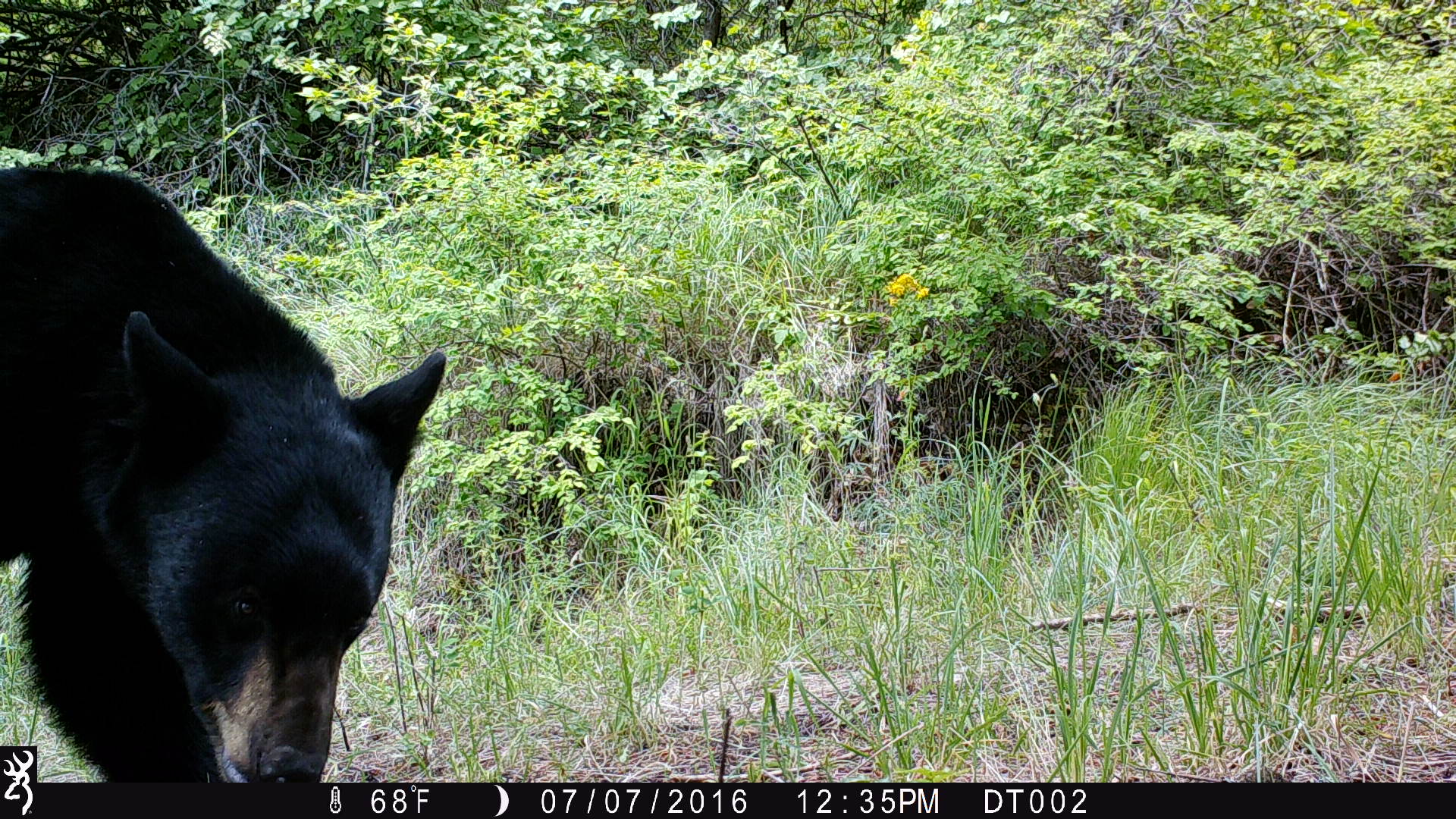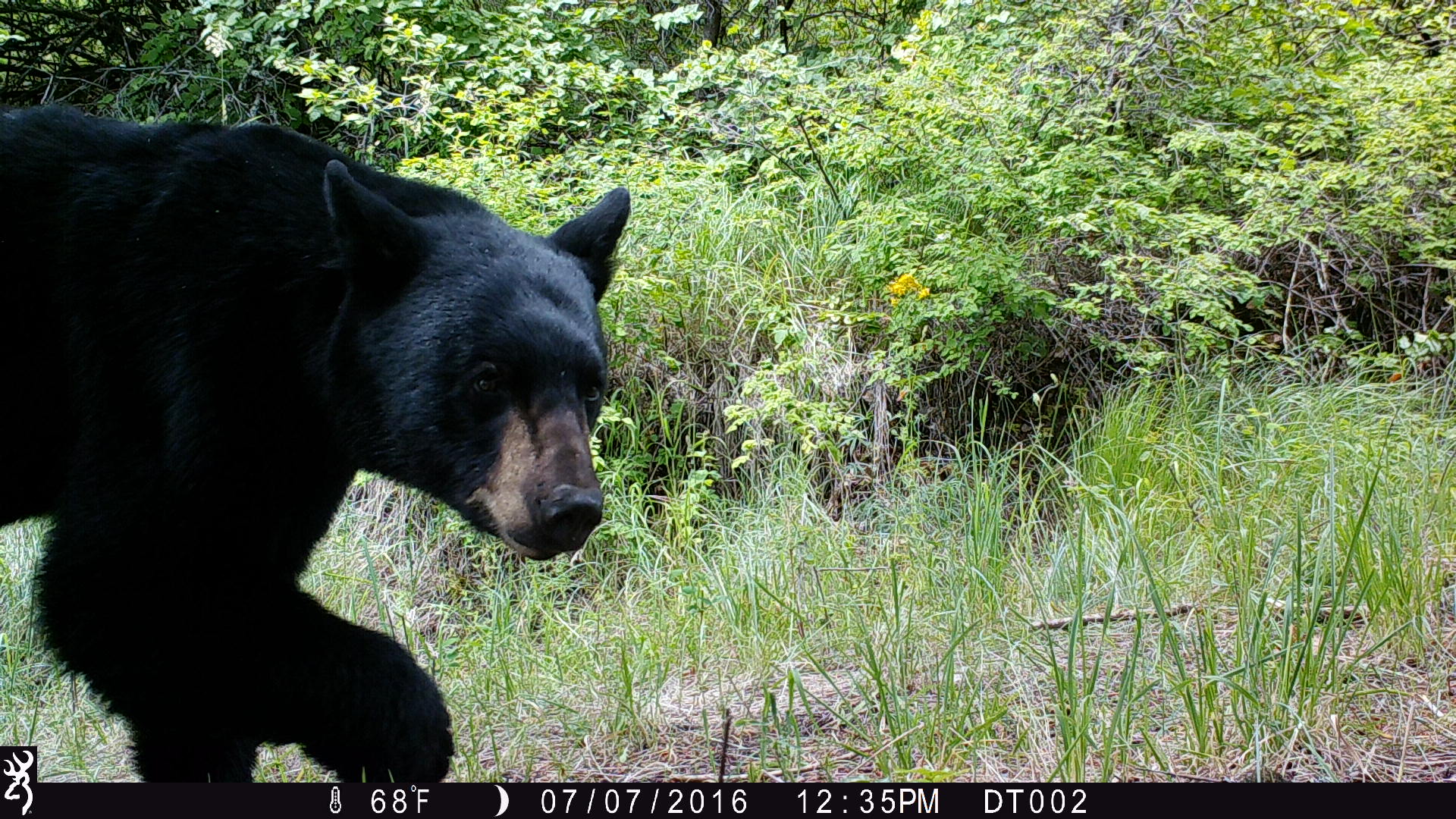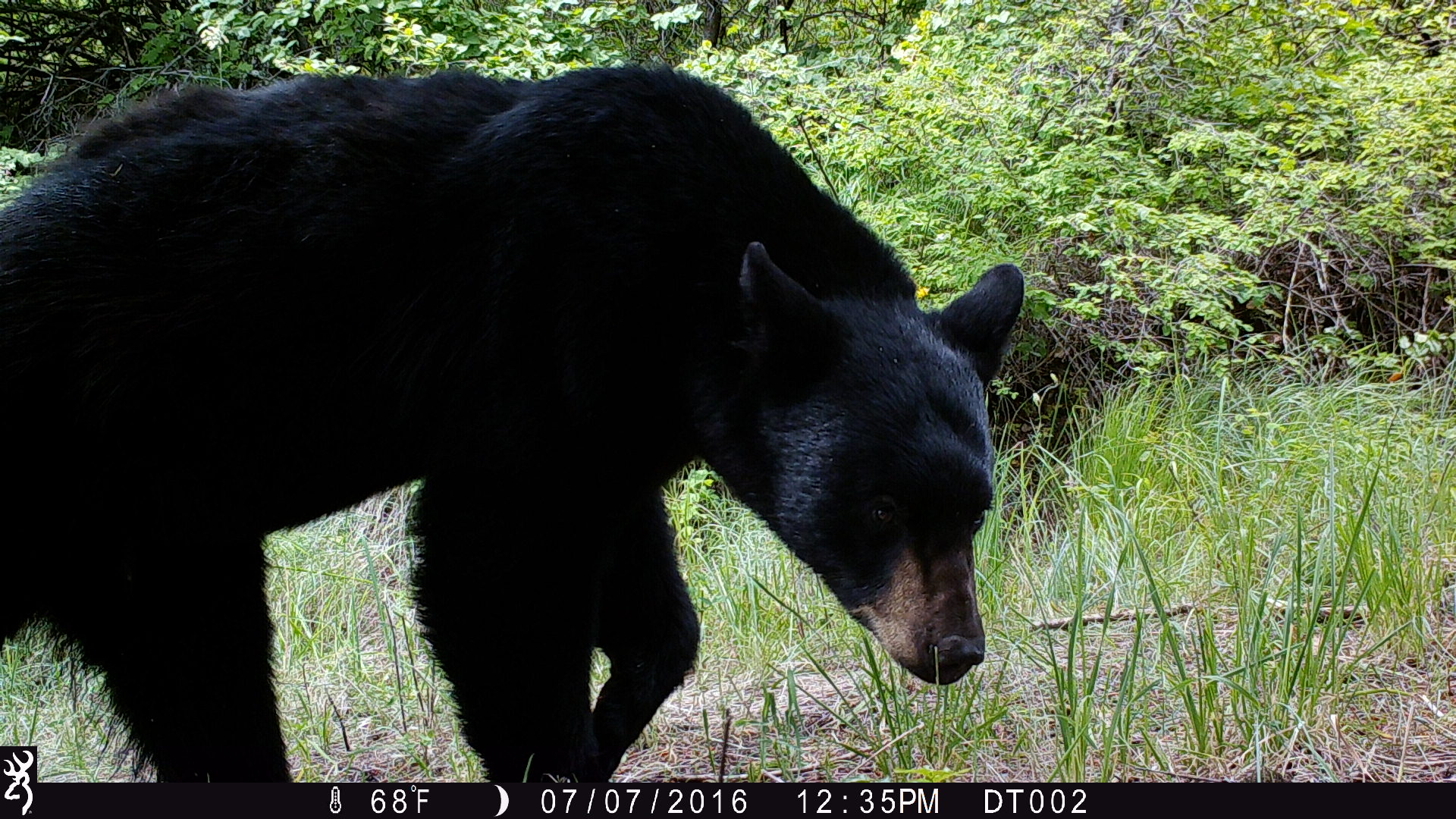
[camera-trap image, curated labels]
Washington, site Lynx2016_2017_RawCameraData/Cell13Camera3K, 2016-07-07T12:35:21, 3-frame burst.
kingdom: Animalia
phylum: Chordata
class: Mammalia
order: Carnivora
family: Ursidae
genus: Ursus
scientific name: Ursus americanus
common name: american black bear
Ursus americanus (american black bear). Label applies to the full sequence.